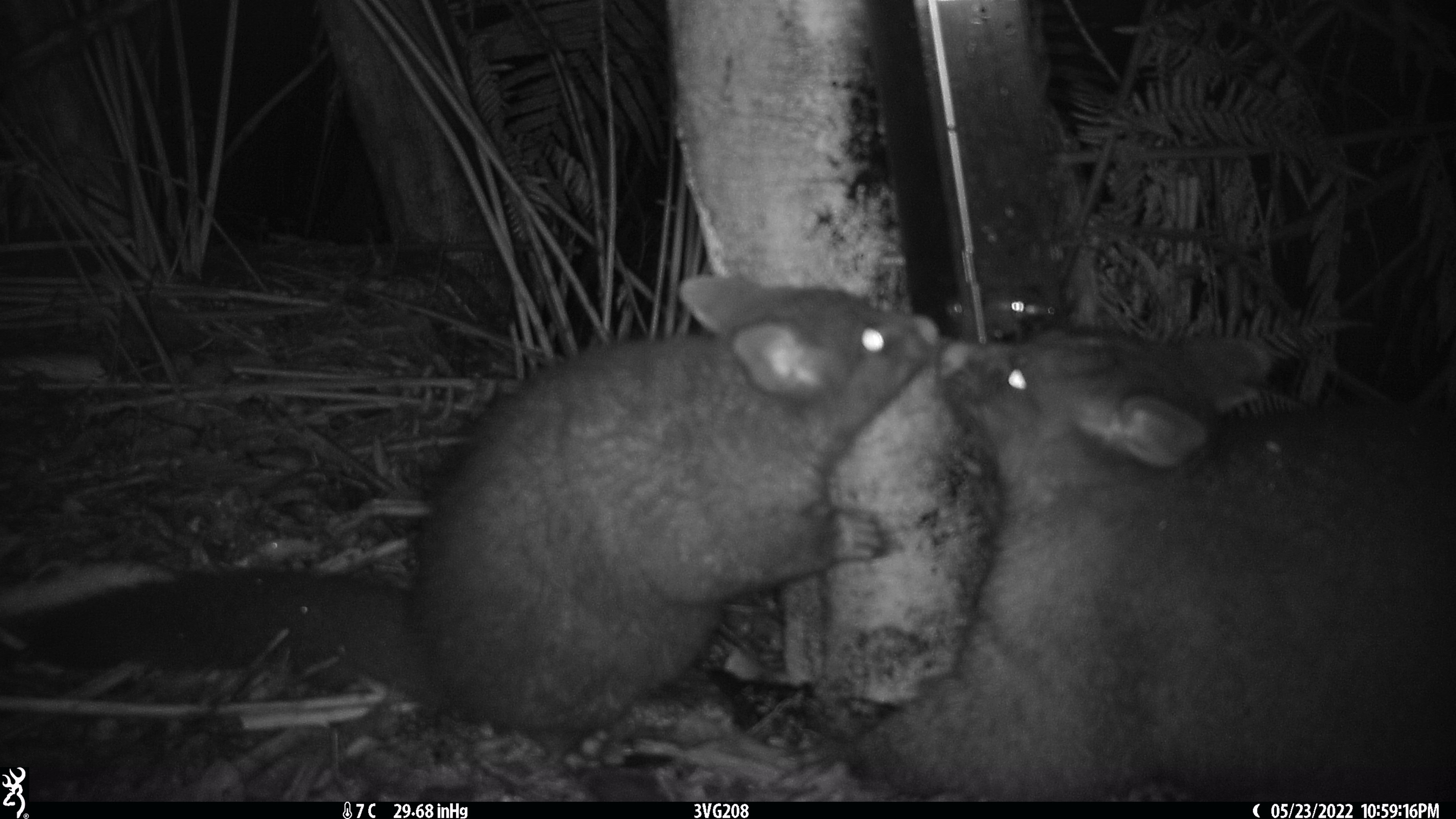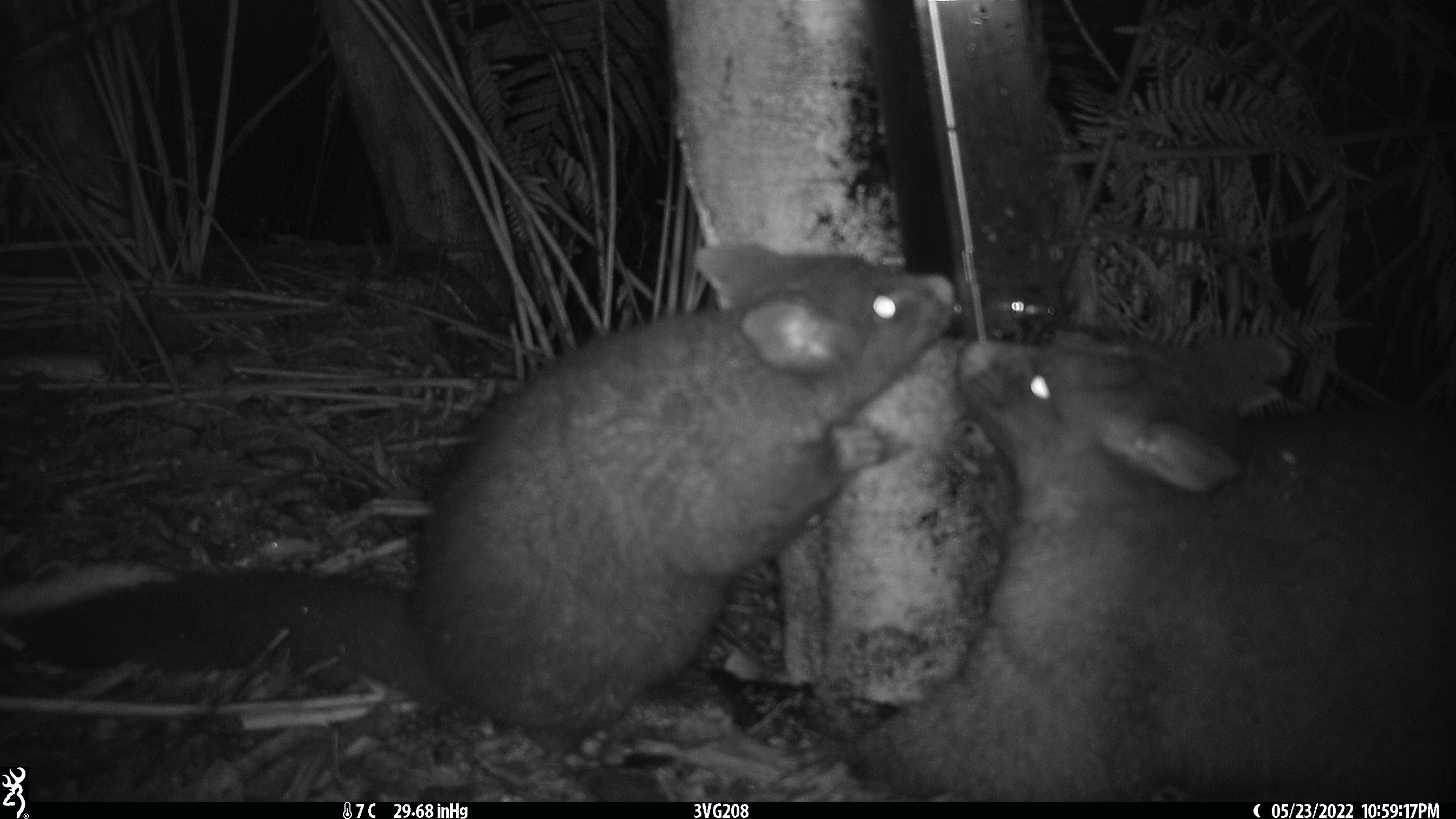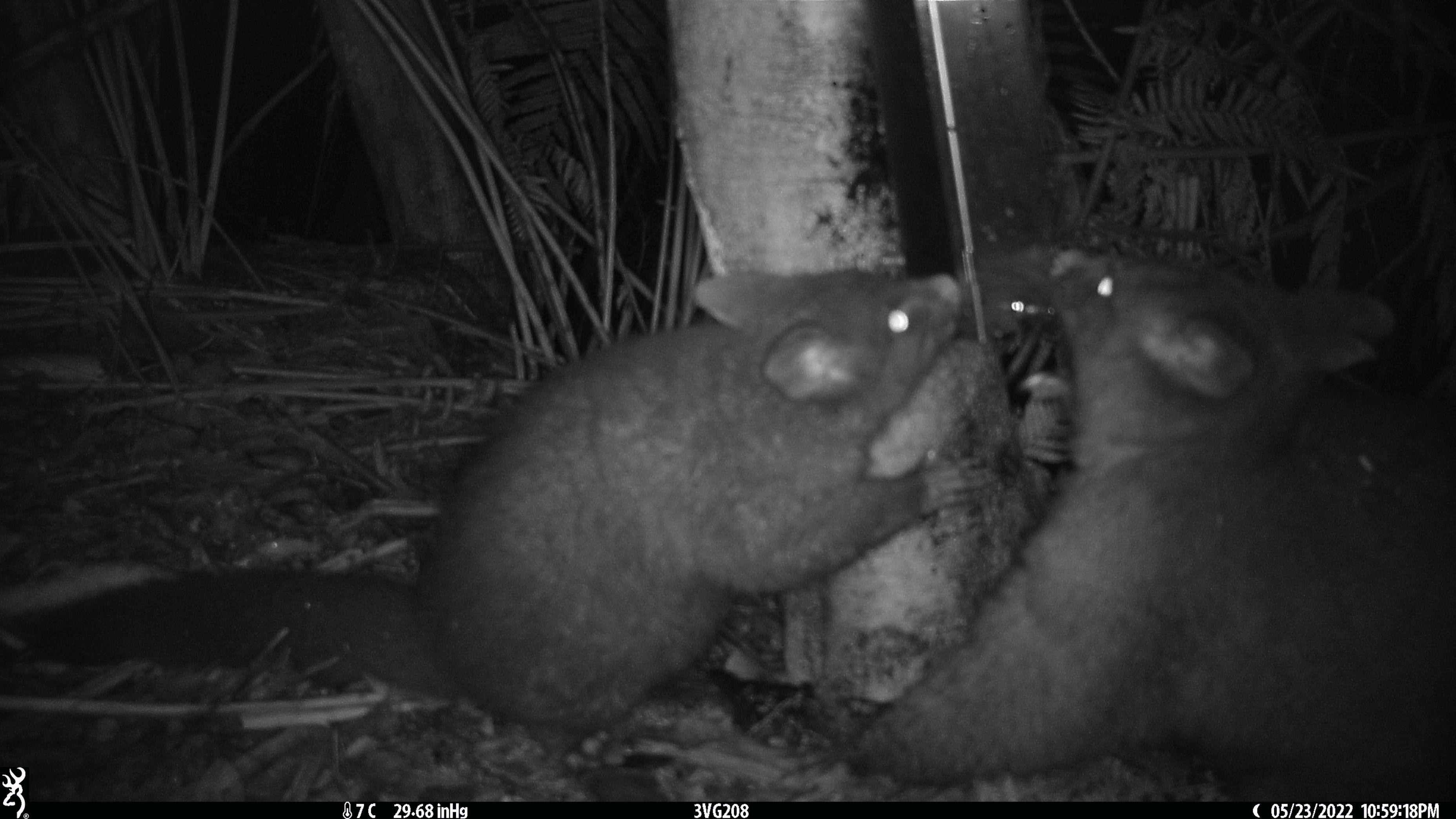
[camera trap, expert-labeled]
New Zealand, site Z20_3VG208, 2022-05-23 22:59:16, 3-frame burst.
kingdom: Animalia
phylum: Chordata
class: Mammalia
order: Diprotodontia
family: Phalangeridae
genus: Trichosurus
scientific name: Trichosurus vulpecula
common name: common brushtail possum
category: possum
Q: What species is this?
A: Possum (common brushtail possum) (Trichosurus vulpecula).